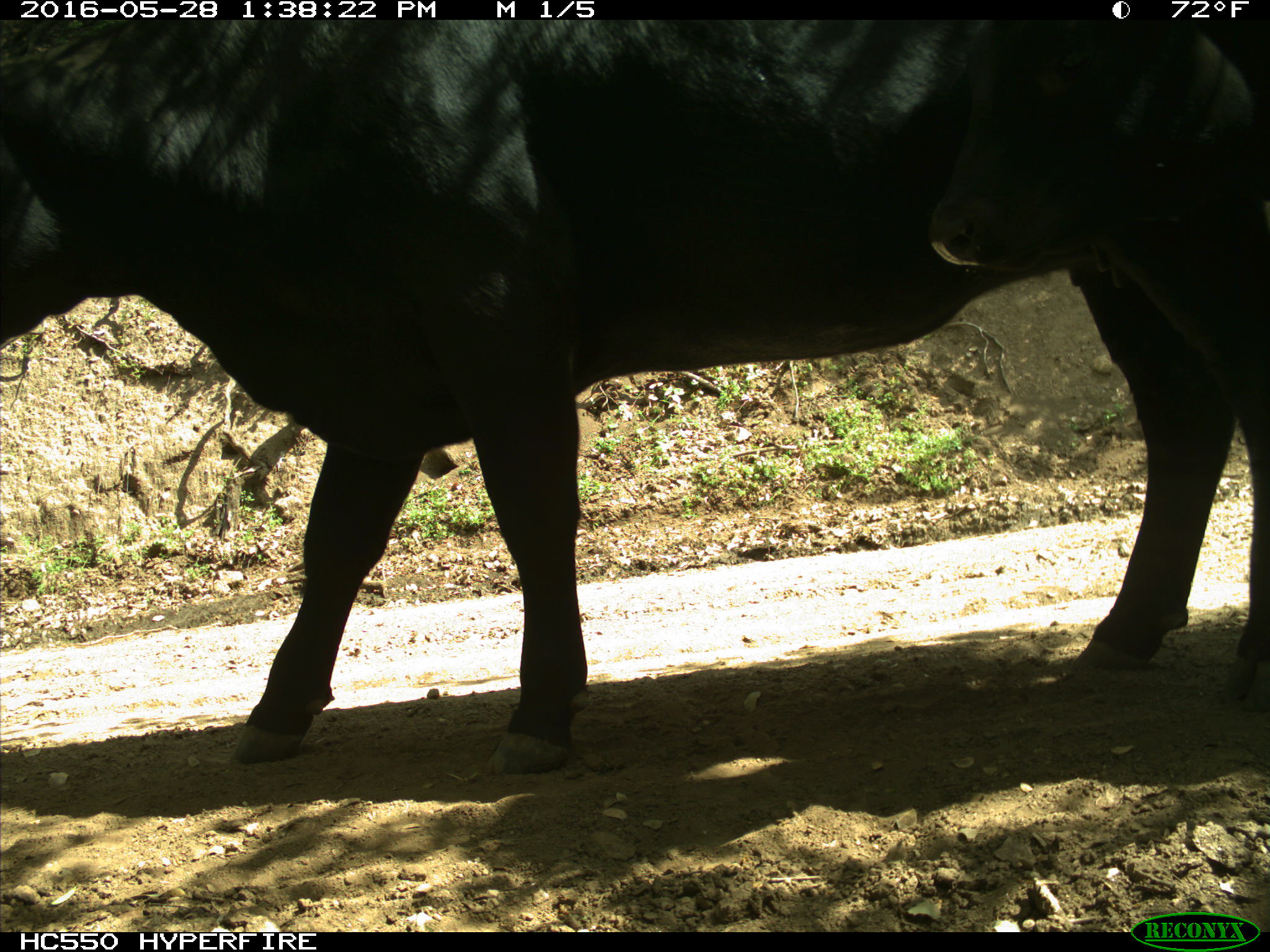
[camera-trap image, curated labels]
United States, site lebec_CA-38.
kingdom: Animalia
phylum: Chordata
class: Mammalia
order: Artiodactyla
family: Bovidae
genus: Bos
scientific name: Bos taurus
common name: domestic cow